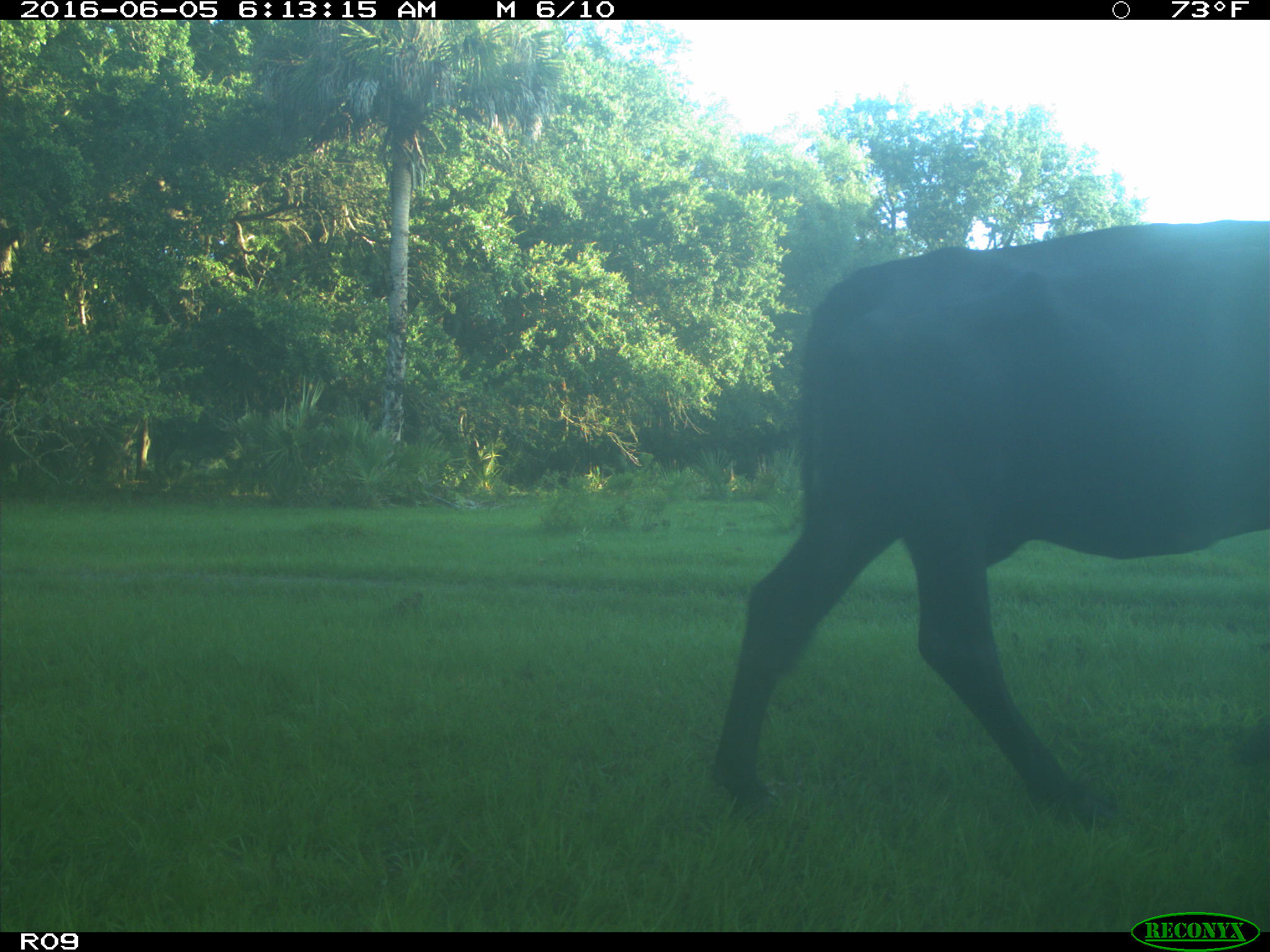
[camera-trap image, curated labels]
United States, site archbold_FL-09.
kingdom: Animalia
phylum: Chordata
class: Mammalia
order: Artiodactyla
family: Bovidae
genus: Bos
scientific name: Bos taurus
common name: domestic cow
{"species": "Bos taurus (domestic cow)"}